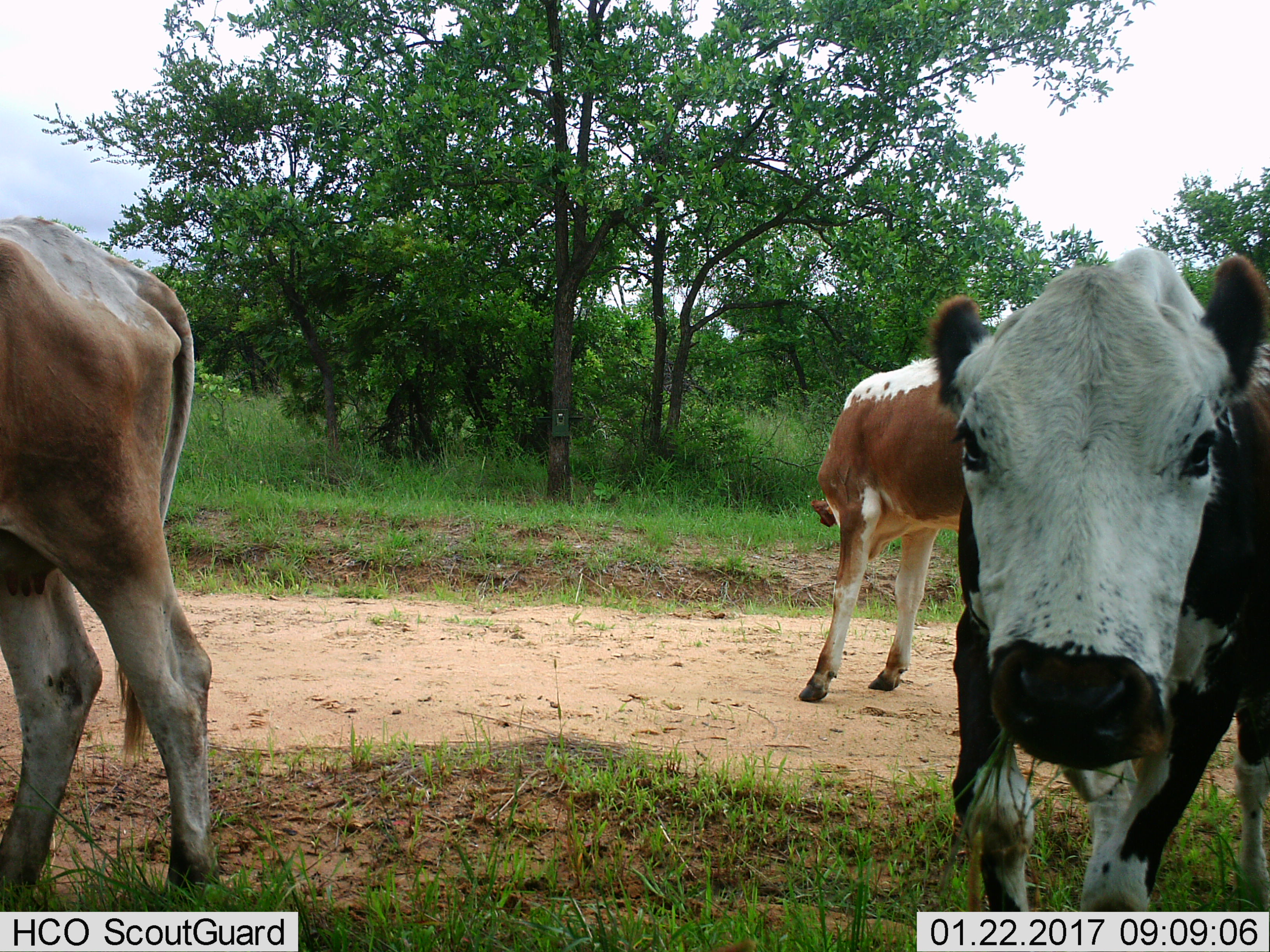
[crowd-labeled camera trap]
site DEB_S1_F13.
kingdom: Animalia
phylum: Chordata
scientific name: Vertebrata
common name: domestic animal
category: domesticanimal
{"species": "domesticanimal (domestic animal) (Vertebrata)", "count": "3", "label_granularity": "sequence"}